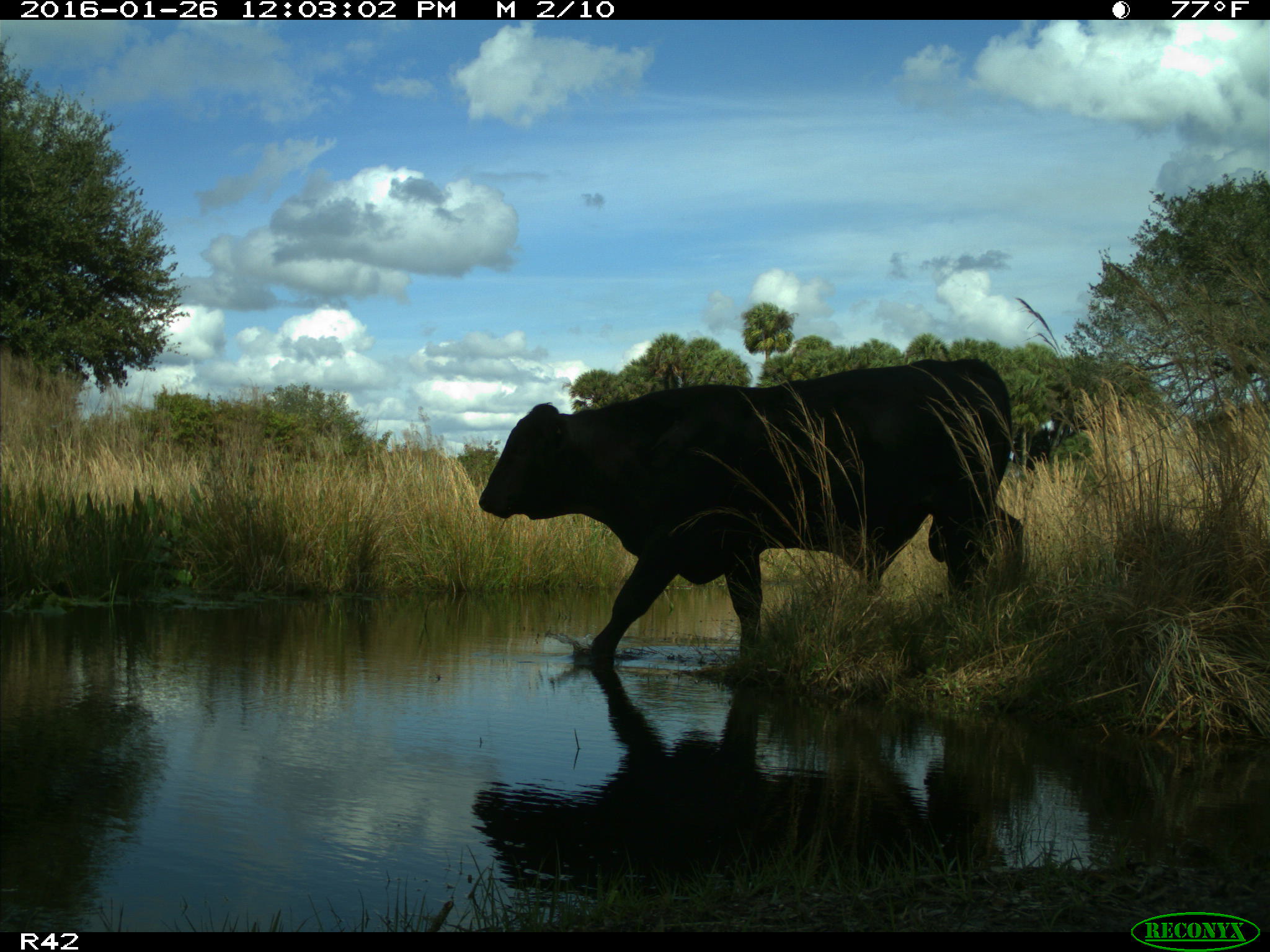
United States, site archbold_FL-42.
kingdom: Animalia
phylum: Chordata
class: Mammalia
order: Artiodactyla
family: Bovidae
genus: Bos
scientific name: Bos taurus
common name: domestic cow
Bos taurus (domestic cow).